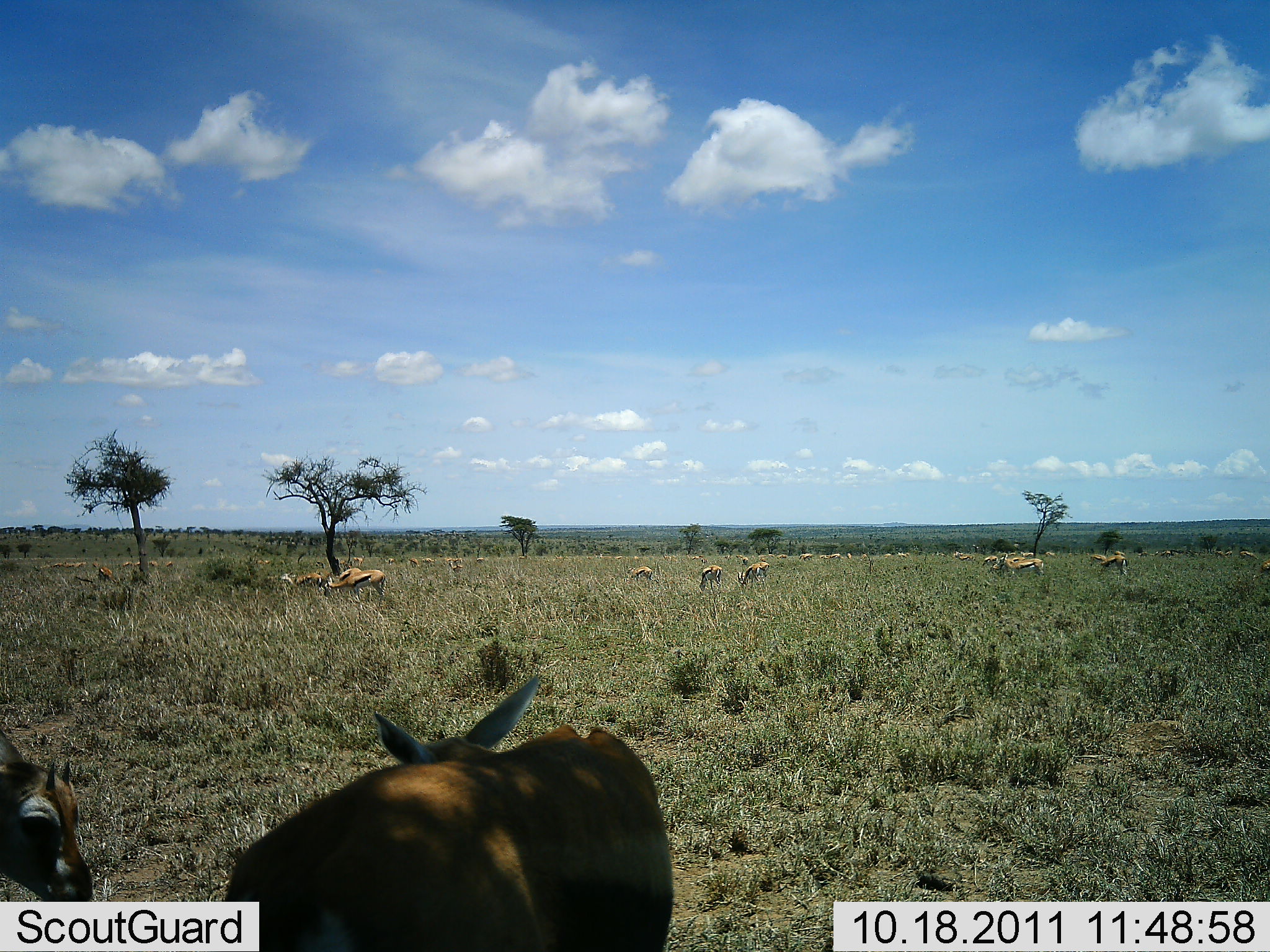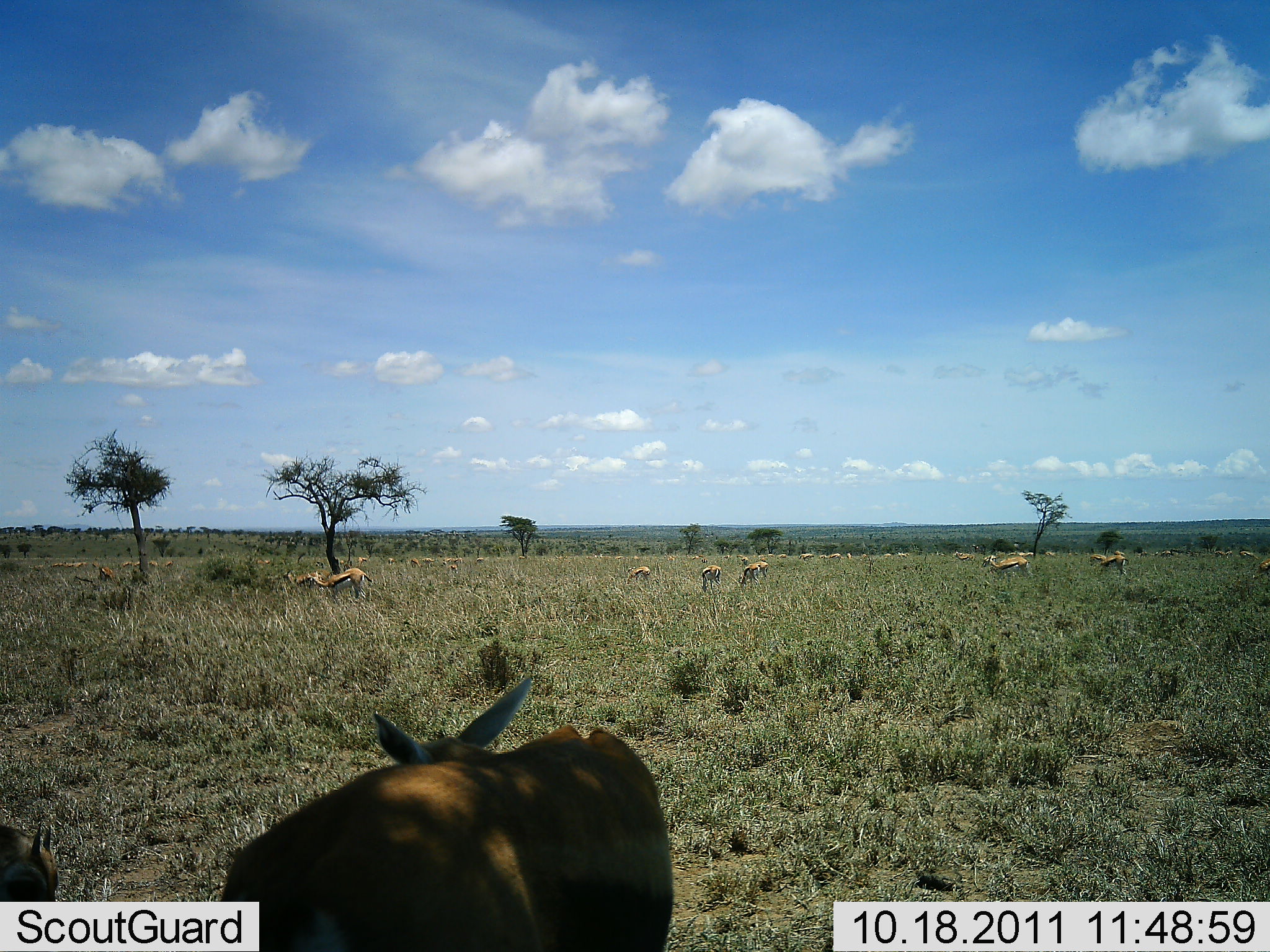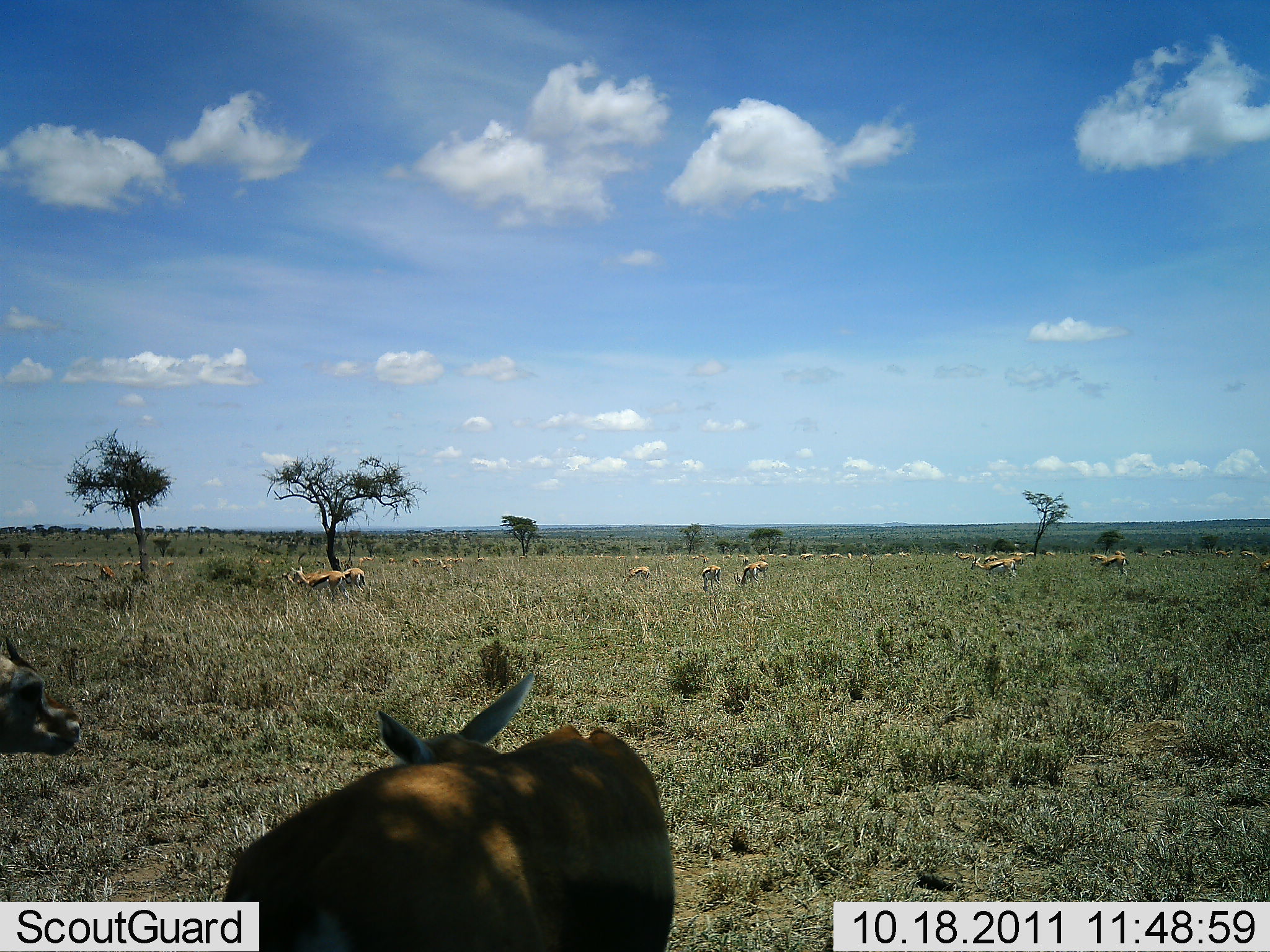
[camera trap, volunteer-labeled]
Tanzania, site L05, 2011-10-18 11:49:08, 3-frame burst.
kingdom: Animalia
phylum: Chordata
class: Mammalia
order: Artiodactyla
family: Bovidae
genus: Eudorcas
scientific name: Eudorcas thomsonii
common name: thomson's gazelle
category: gazellethomsons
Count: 11-50.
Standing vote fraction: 77%.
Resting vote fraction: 23%.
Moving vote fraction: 54%.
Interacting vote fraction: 15%.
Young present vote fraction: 8%.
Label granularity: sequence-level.